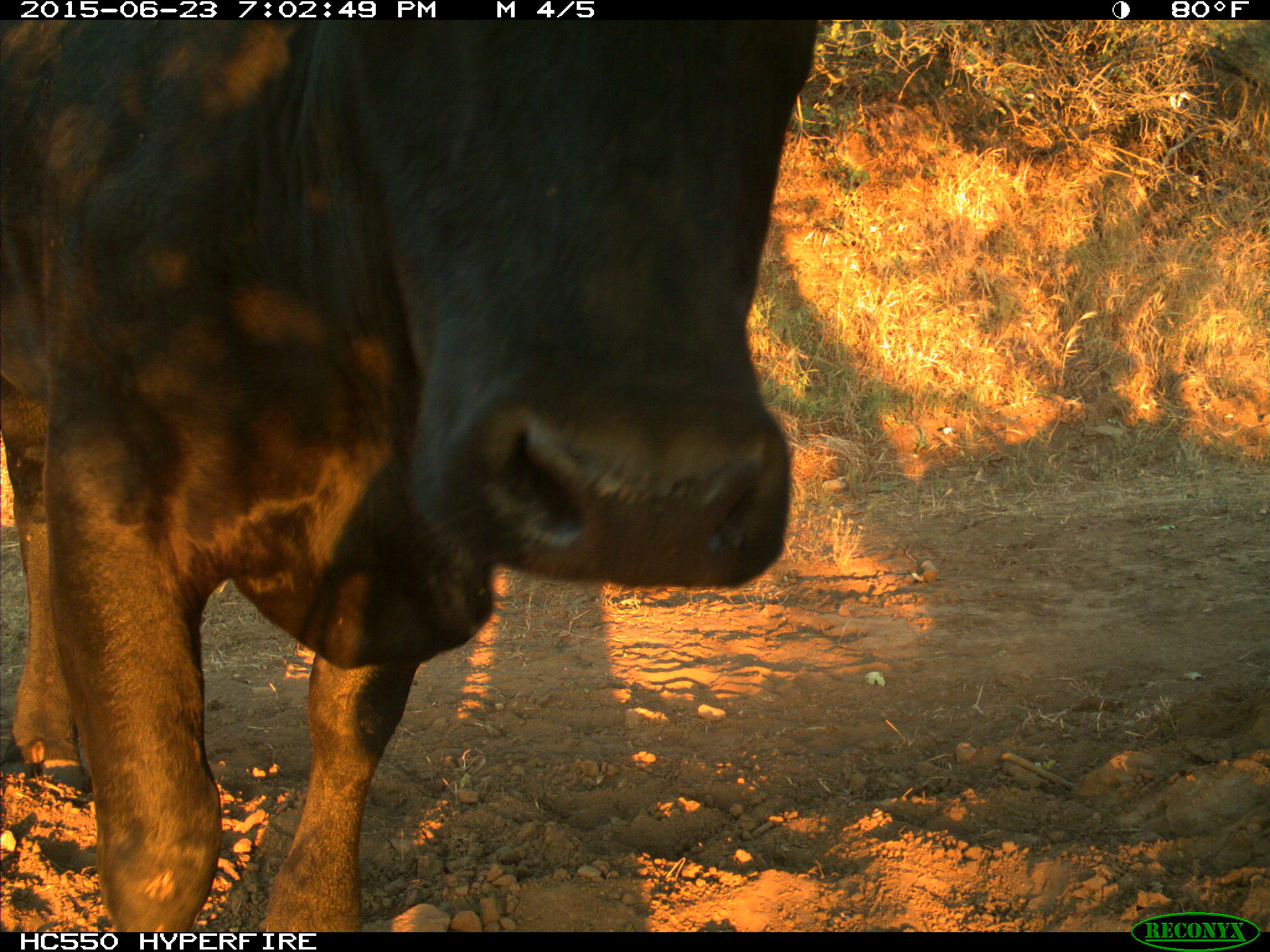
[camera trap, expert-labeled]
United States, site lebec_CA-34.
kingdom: Animalia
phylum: Chordata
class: Mammalia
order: Artiodactyla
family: Bovidae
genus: Bos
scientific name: Bos taurus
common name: domestic cow